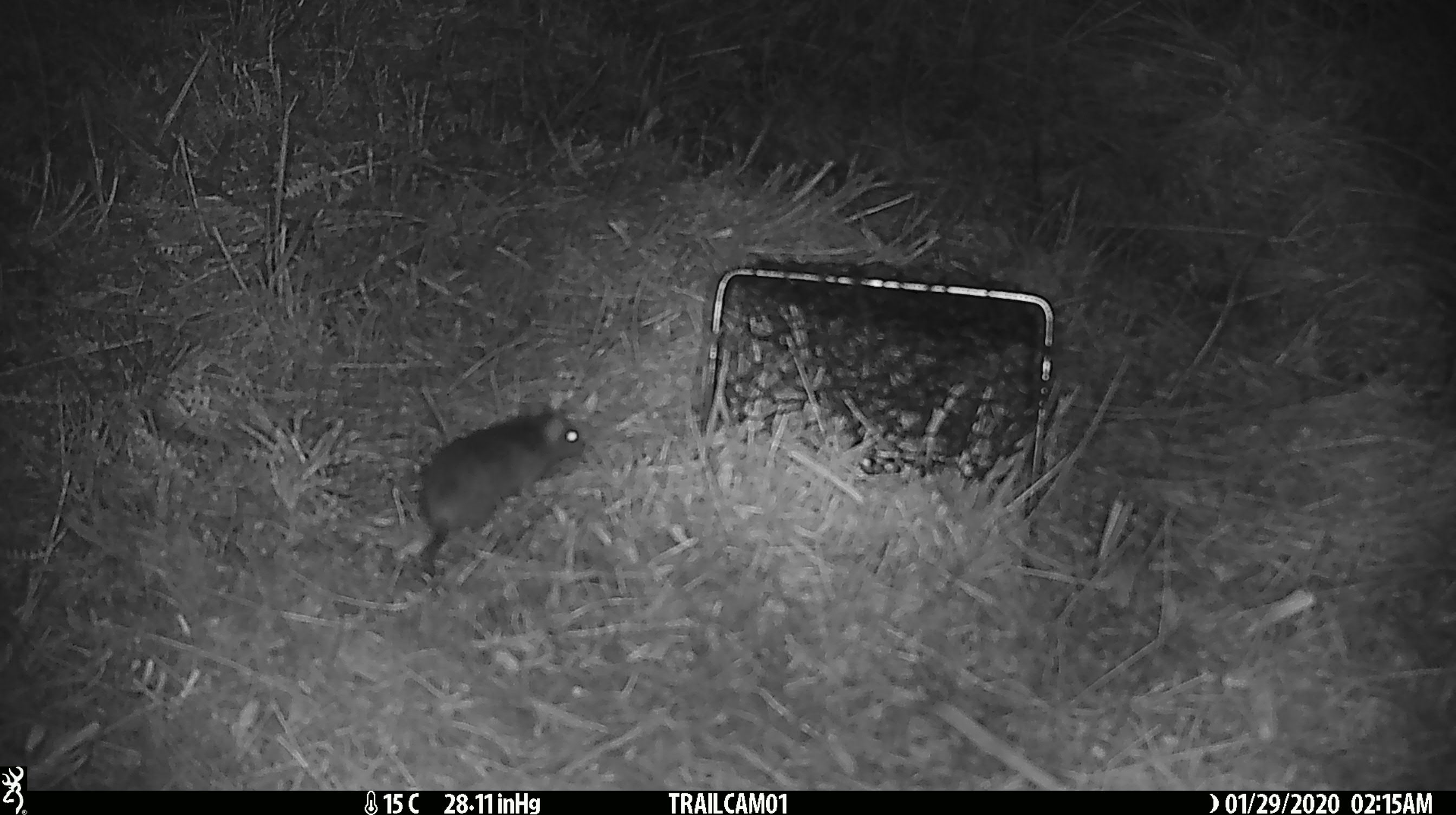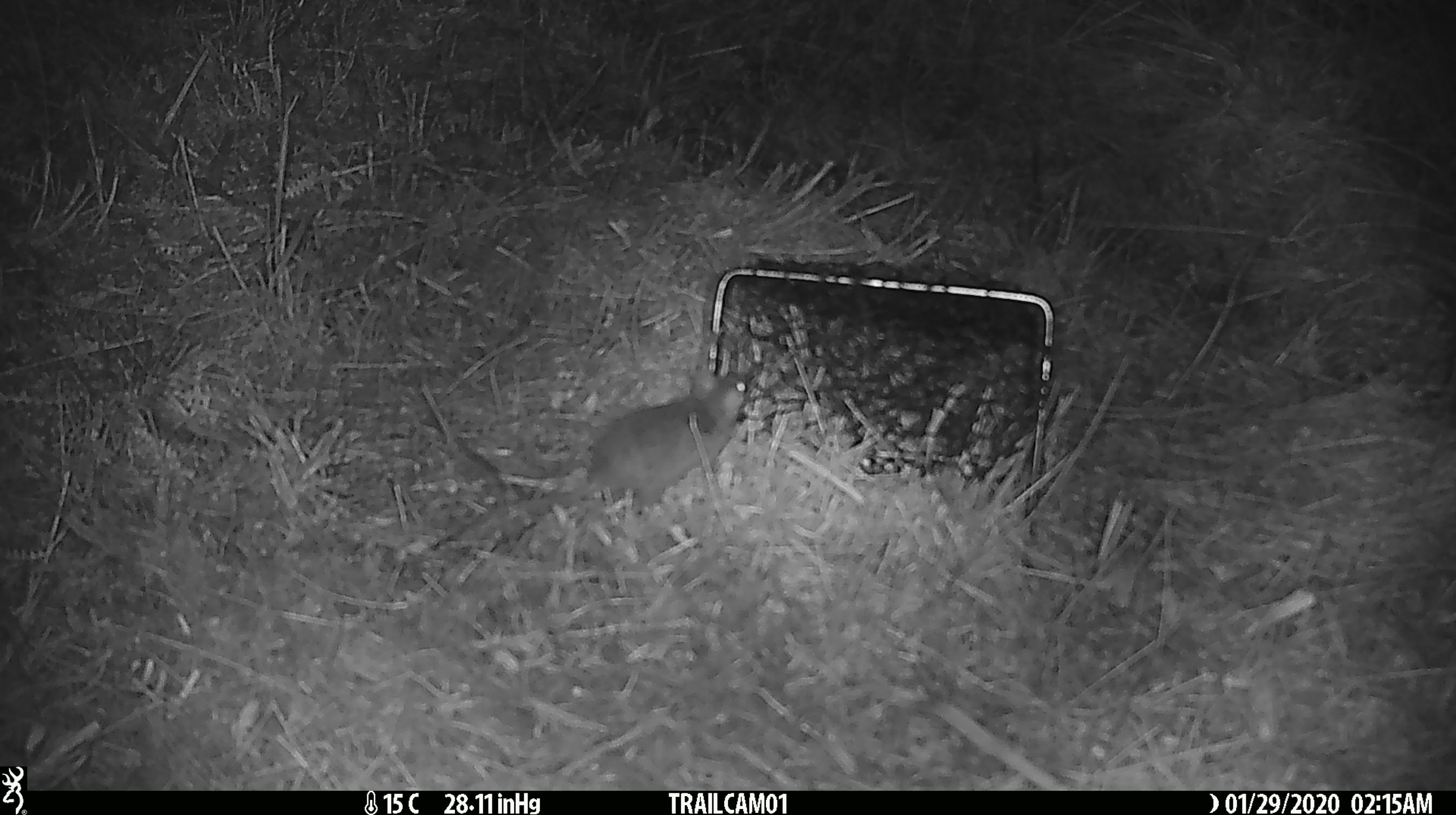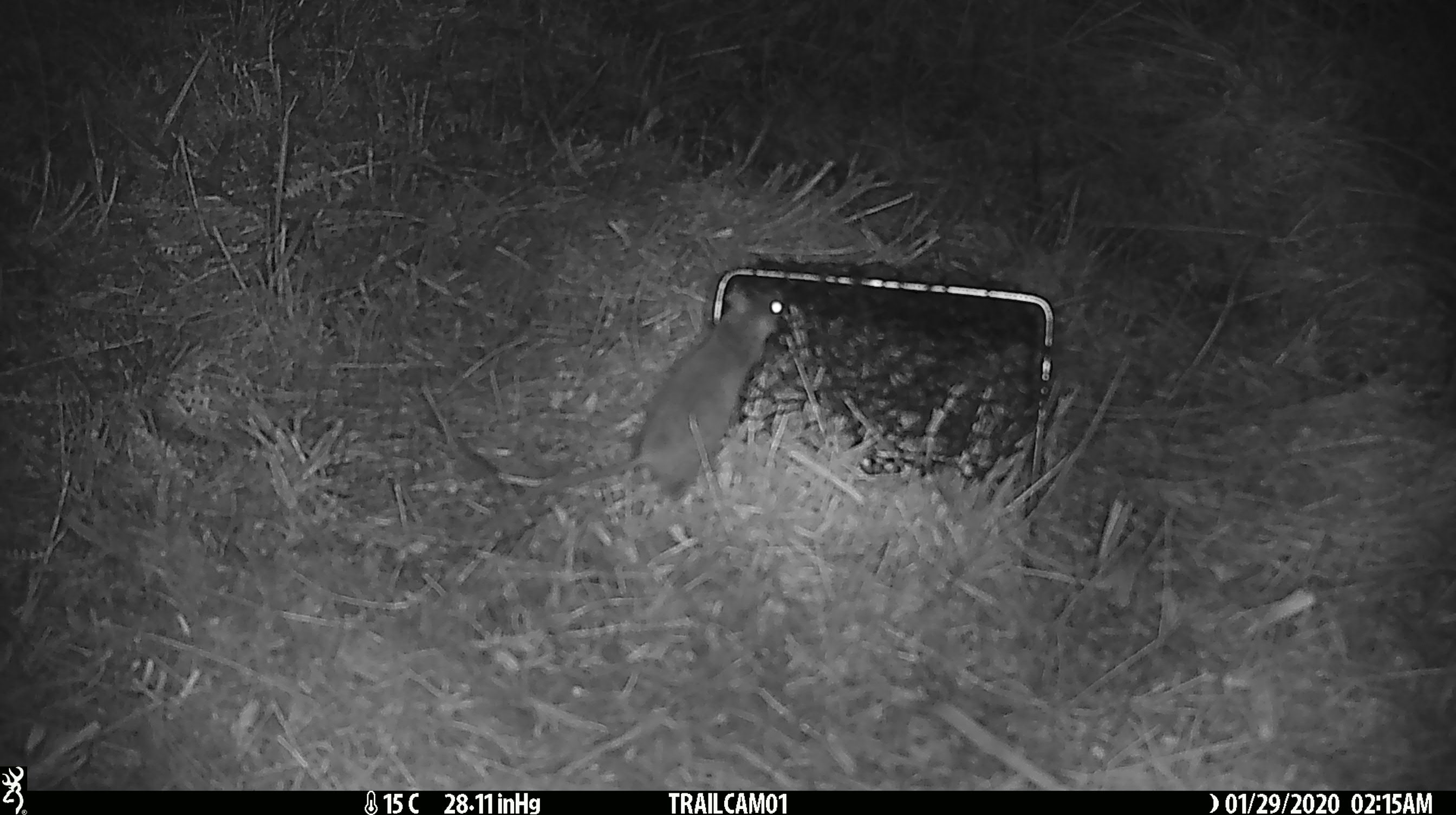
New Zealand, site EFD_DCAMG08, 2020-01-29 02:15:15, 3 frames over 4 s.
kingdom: Animalia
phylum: Chordata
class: Mammalia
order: Rodentia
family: Muridae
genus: Rattus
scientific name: Rattus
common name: rat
Rat (Rattus).